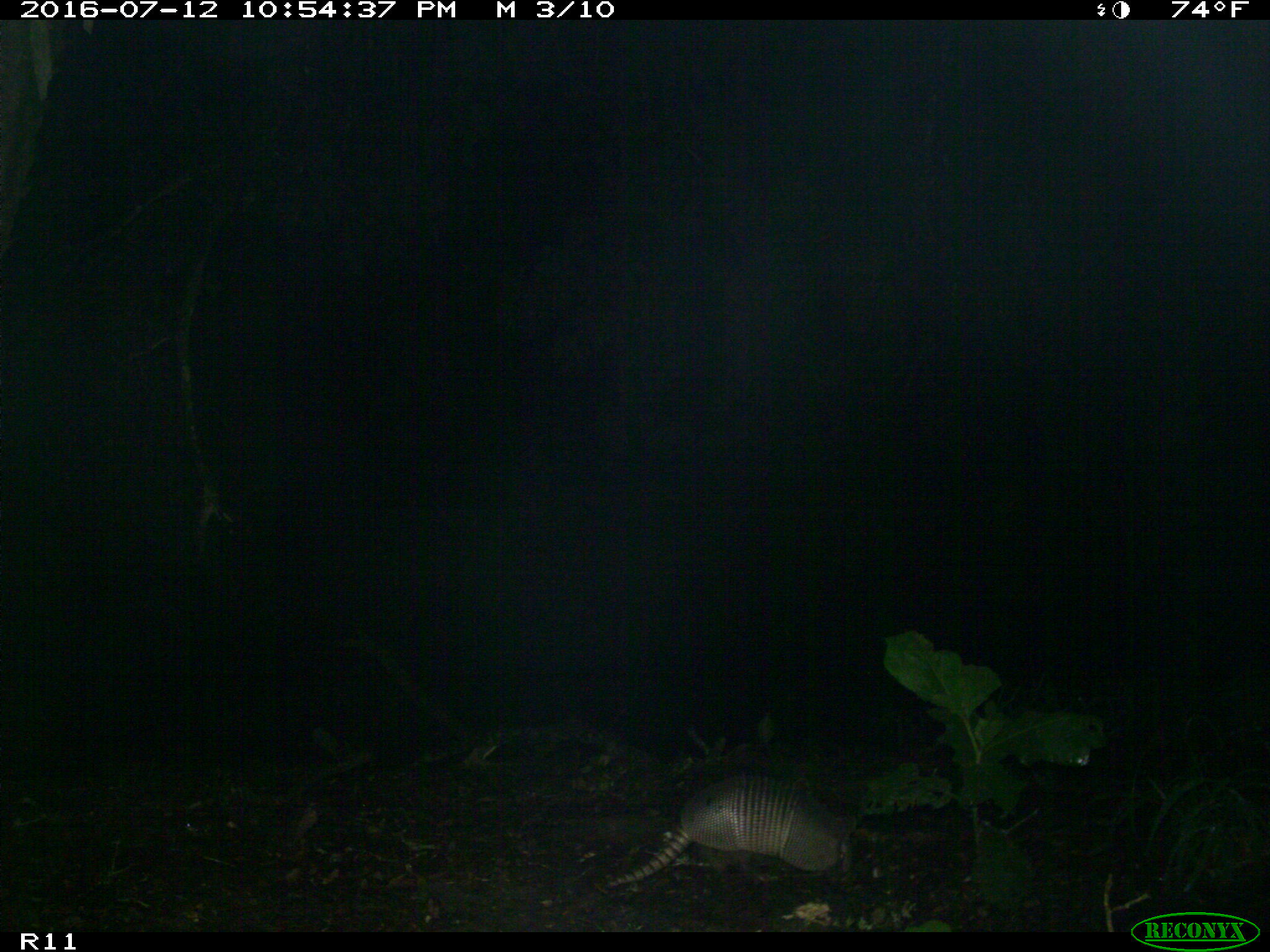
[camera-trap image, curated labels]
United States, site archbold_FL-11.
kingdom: Animalia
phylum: Chordata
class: Mammalia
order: Cingulata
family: Dasypodidae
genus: Dasypus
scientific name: Dasypus novemcinctus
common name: nine-banded armadillo